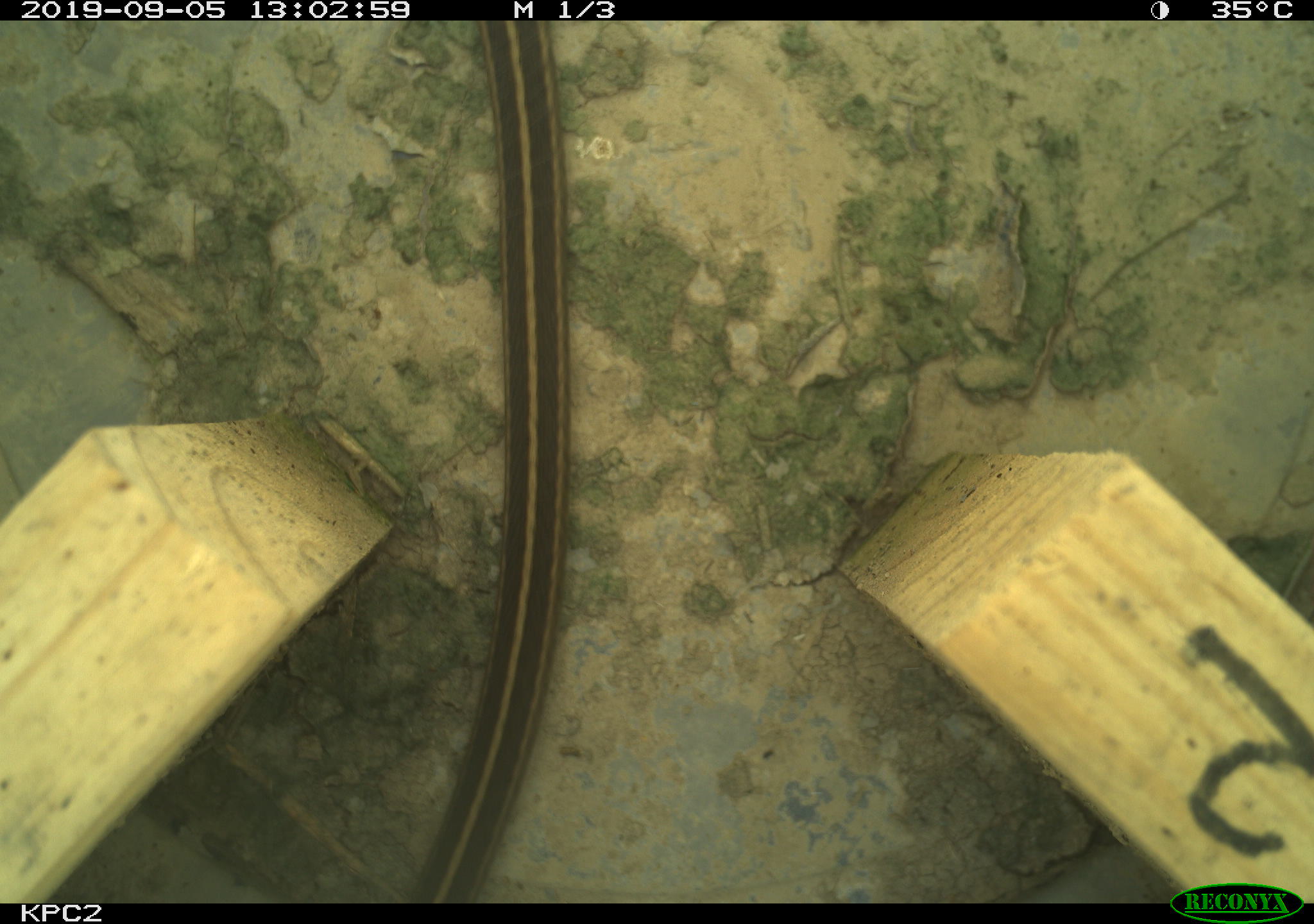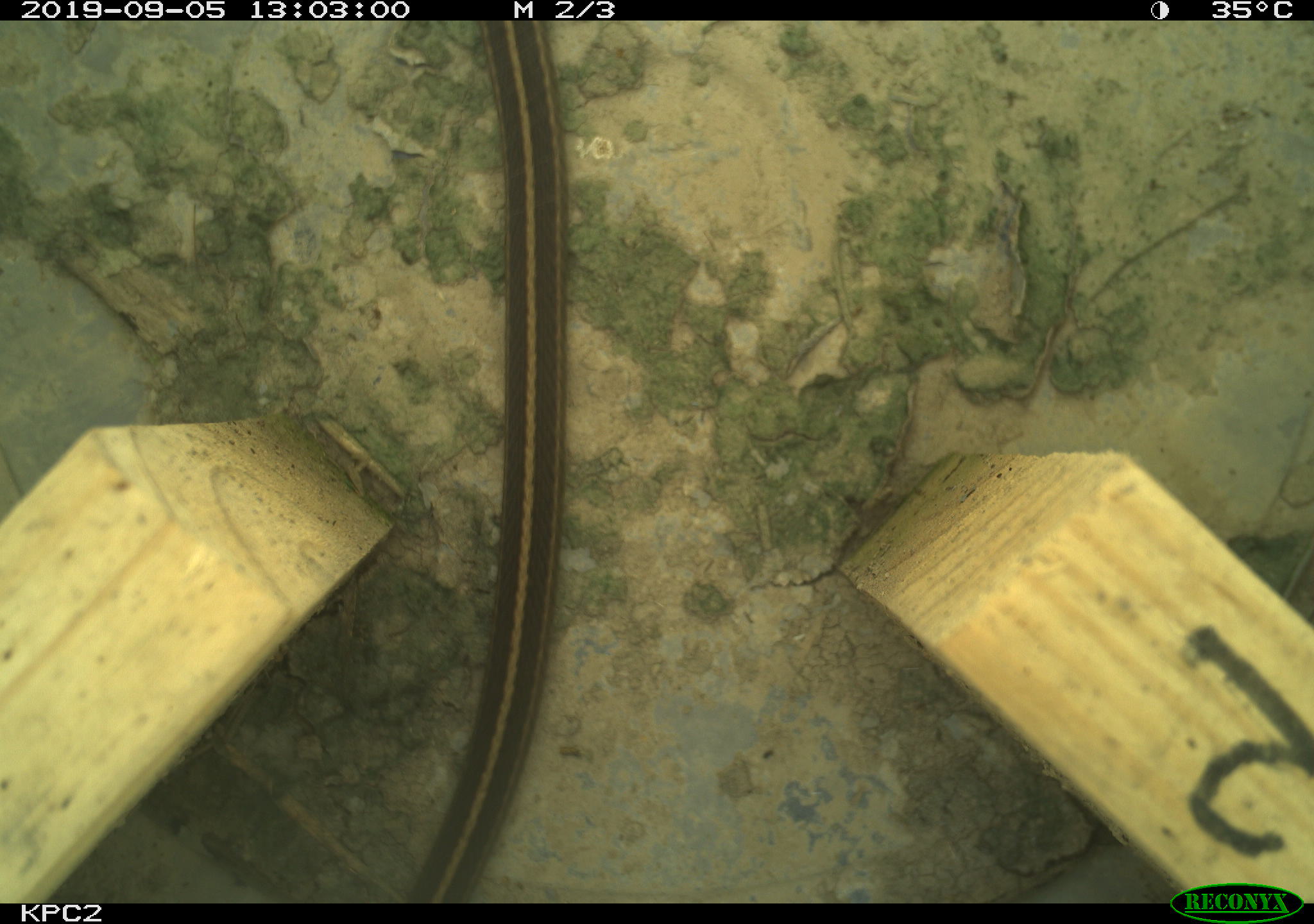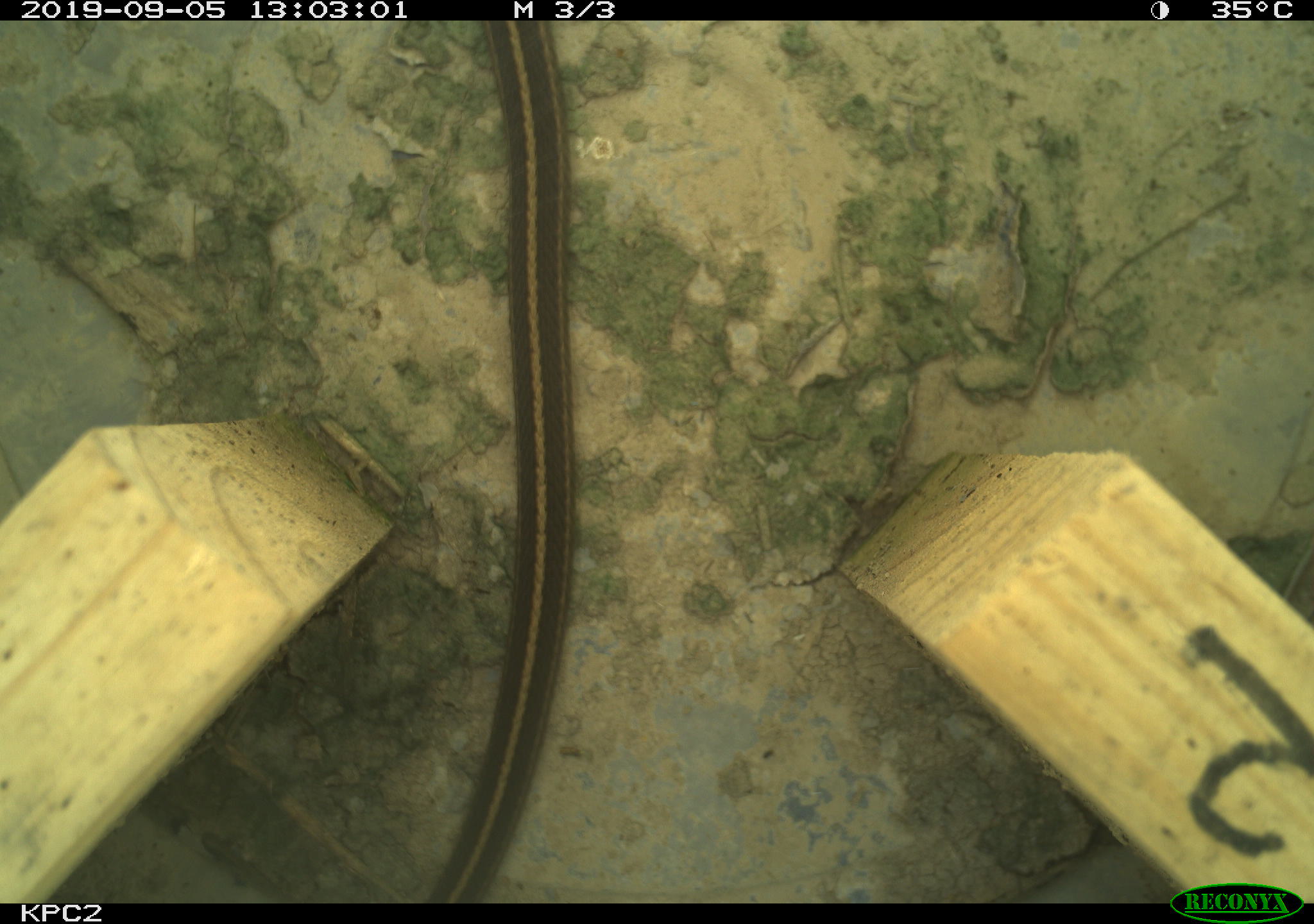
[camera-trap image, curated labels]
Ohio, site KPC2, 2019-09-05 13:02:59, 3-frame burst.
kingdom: Animalia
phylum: Chordata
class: Reptilia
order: Squamata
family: Colubridae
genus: Thamnophis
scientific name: Thamnophis sirtalis sirtalis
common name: eastern gartersnake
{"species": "eastern gartersnake (Thamnophis sirtalis sirtalis)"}